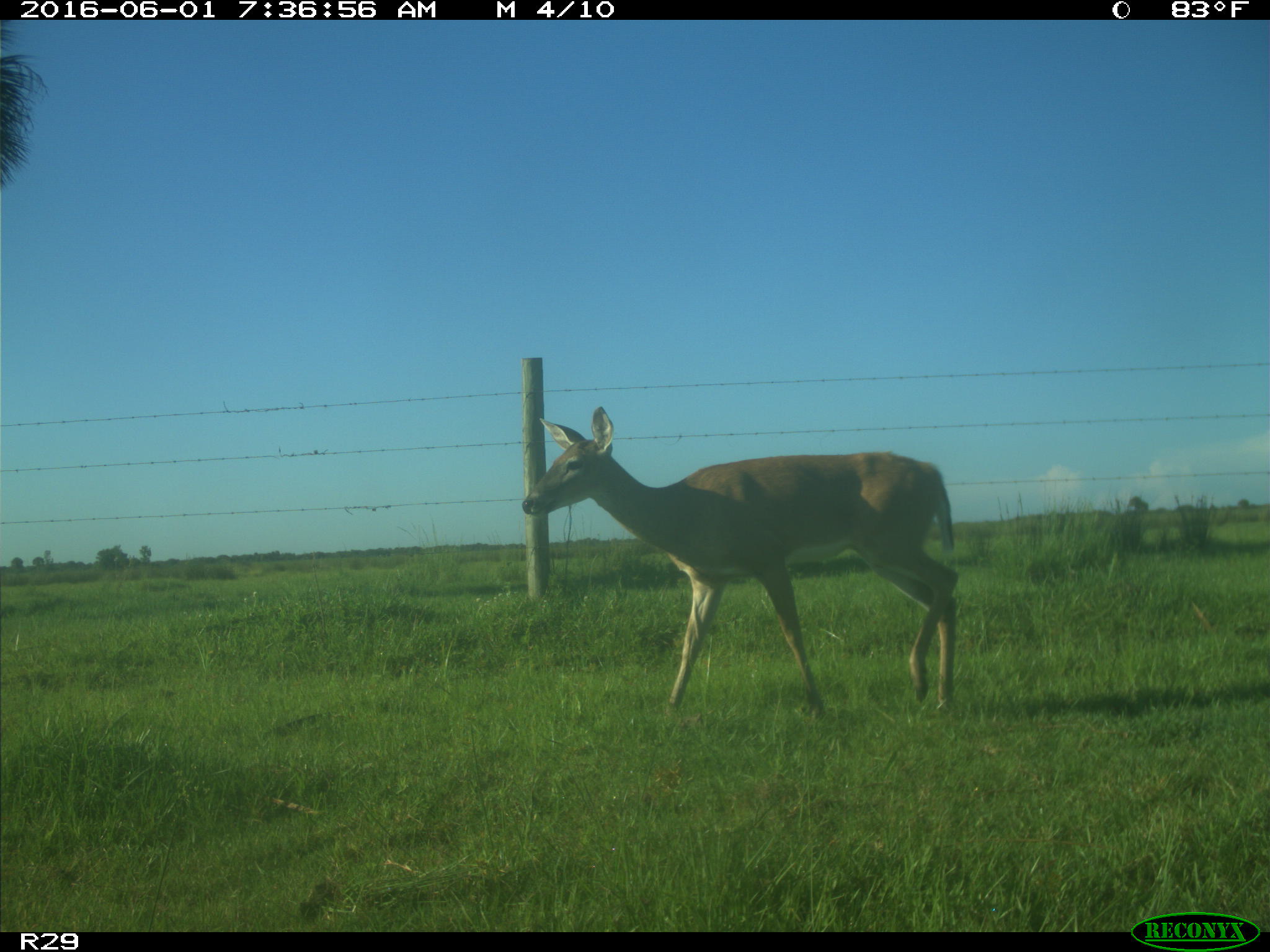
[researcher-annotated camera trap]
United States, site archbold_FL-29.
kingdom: Animalia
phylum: Chordata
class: Mammalia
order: Artiodactyla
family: Cervidae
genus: Odocoileus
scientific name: Odocoileus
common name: deer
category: unidentified deer